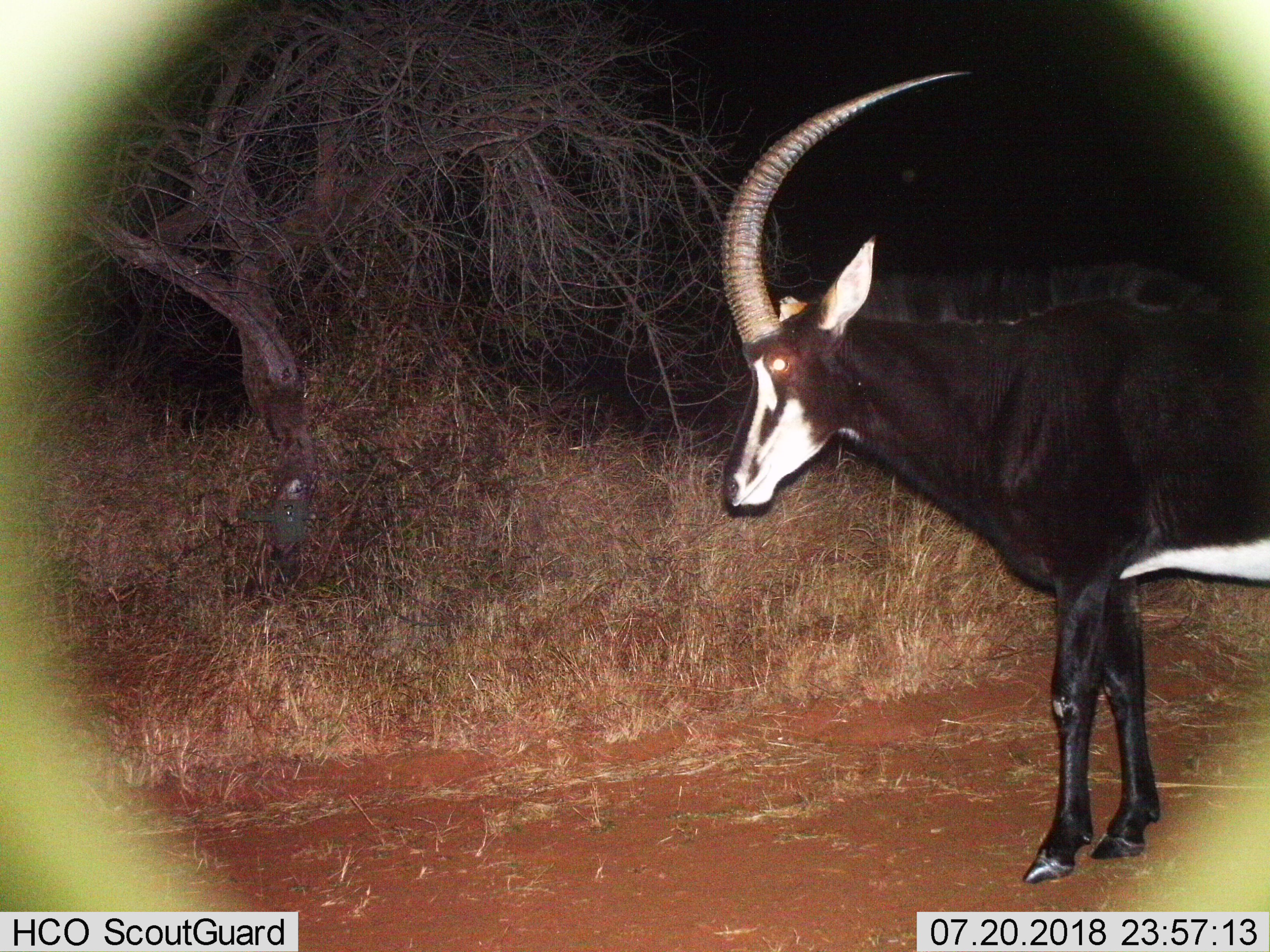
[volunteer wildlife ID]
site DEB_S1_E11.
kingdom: Animalia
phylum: Chordata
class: Mammalia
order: Artiodactyla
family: Bovidae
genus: Hippotragus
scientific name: Hippotragus niger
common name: sable antelope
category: sable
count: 1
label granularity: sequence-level